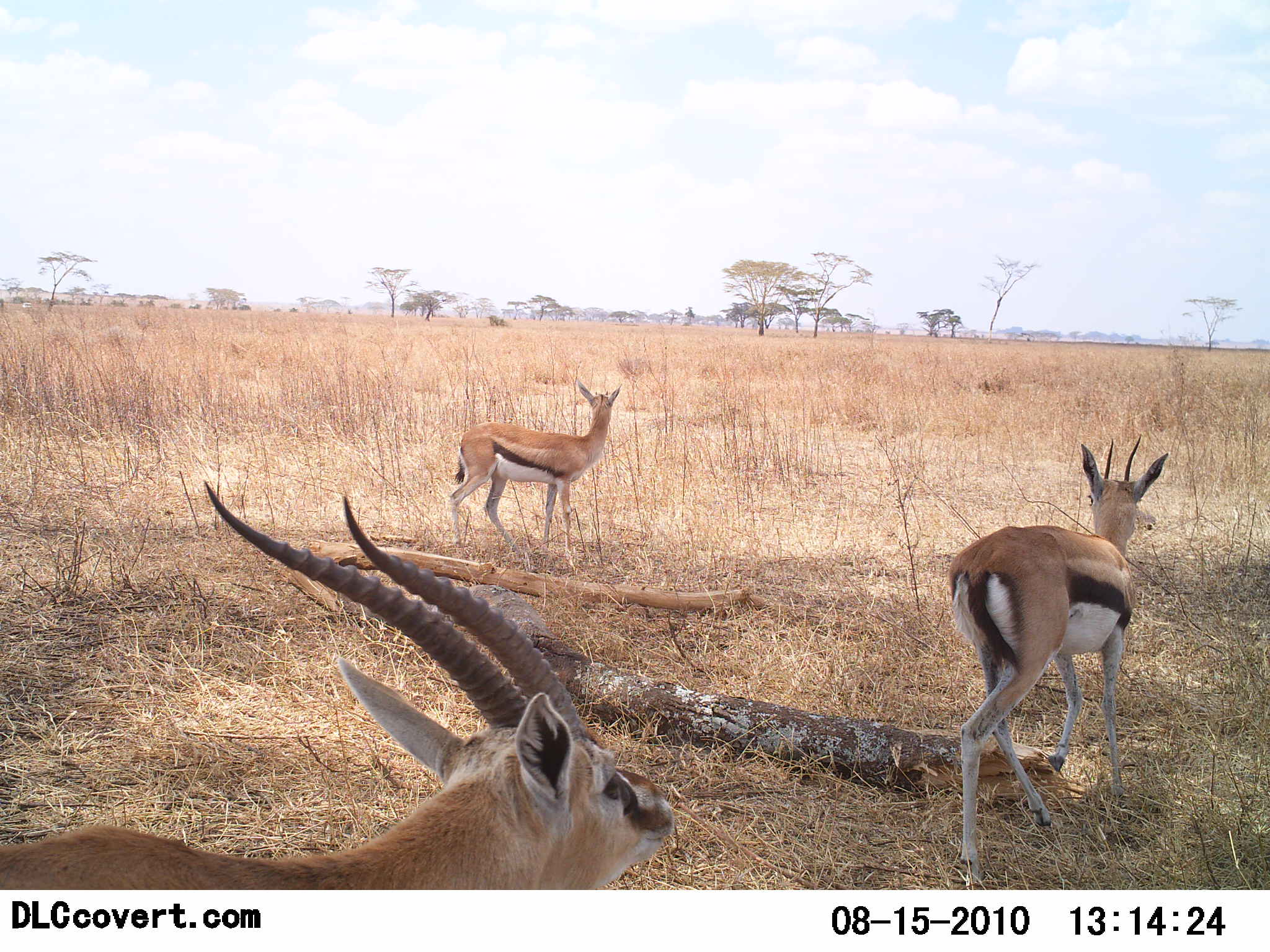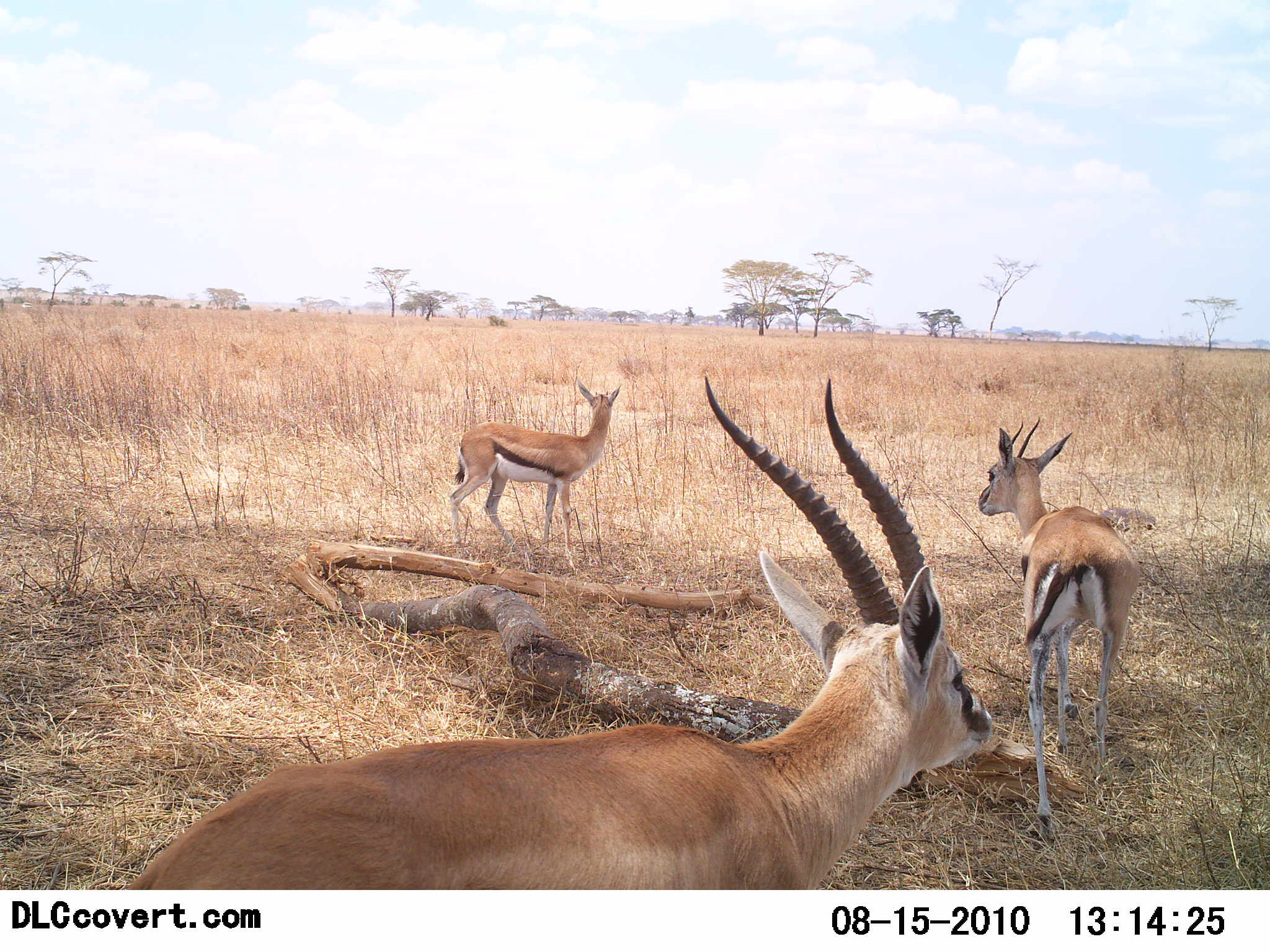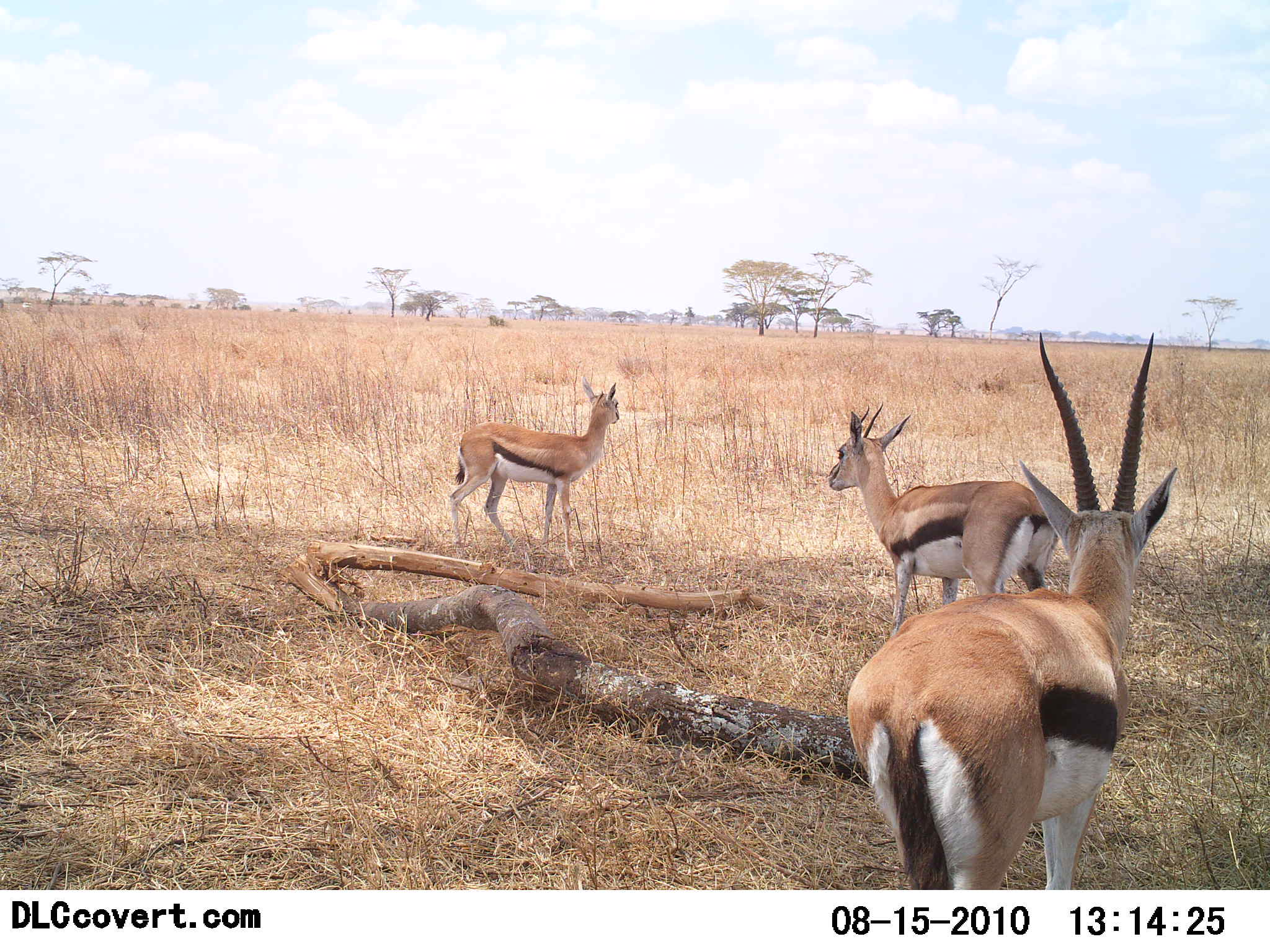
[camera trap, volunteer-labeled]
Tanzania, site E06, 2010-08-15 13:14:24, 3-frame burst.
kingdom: Animalia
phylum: Chordata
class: Mammalia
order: Artiodactyla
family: Bovidae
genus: Eudorcas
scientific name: Eudorcas thomsonii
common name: thomson's gazelle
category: gazellethomsons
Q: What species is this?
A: Gazellethomsons (thomson's gazelle) (Eudorcas thomsonii).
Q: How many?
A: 3.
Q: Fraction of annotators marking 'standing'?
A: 68%.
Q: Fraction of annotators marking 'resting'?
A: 0%.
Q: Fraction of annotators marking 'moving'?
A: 100%.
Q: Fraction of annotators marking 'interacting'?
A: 11%.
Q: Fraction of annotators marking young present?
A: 0%.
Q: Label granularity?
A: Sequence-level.